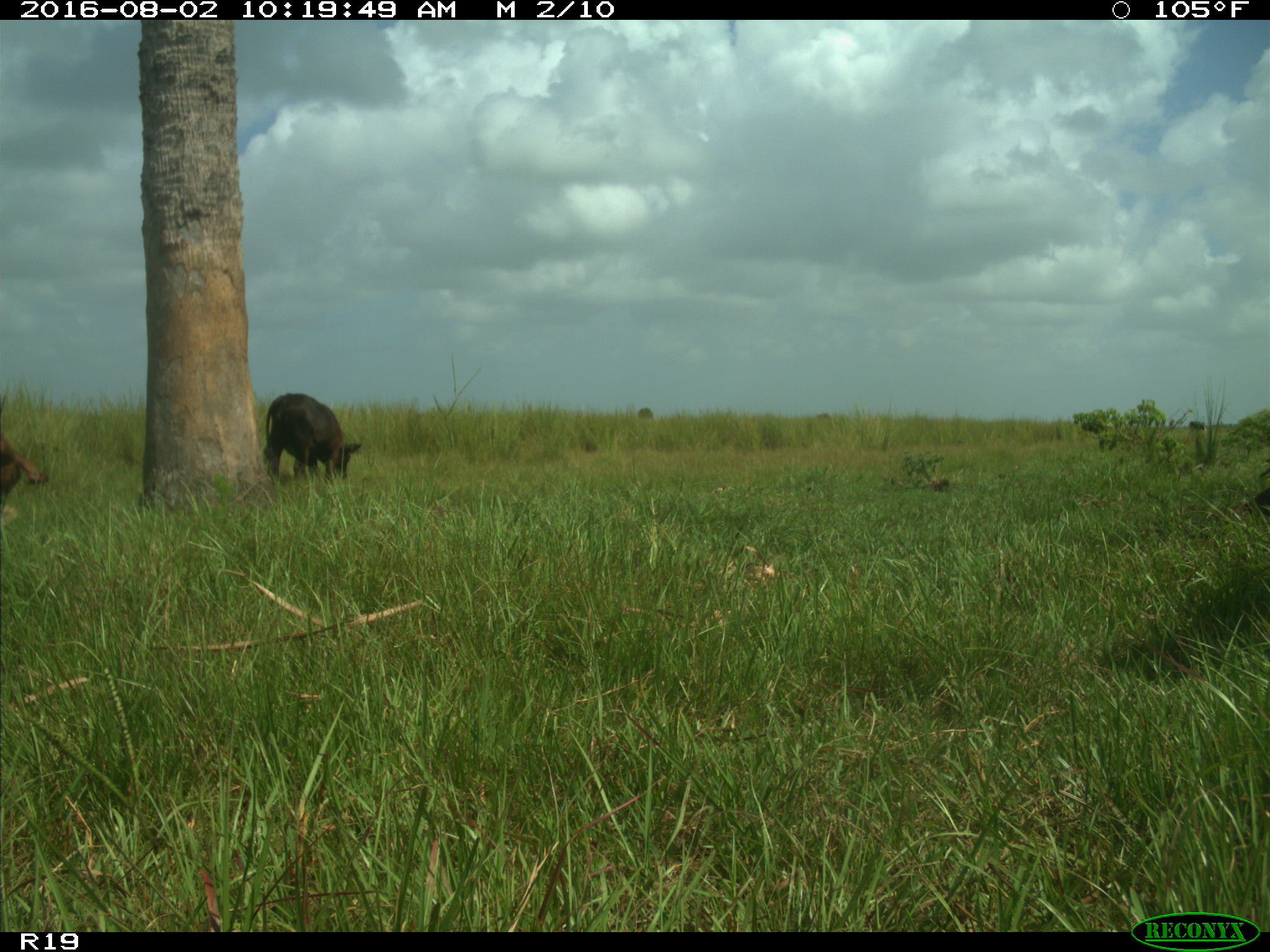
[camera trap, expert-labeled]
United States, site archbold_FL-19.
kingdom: Animalia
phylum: Chordata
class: Mammalia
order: Artiodactyla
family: Bovidae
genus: Bos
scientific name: Bos taurus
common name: domestic cow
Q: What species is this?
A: Bos taurus (domestic cow).